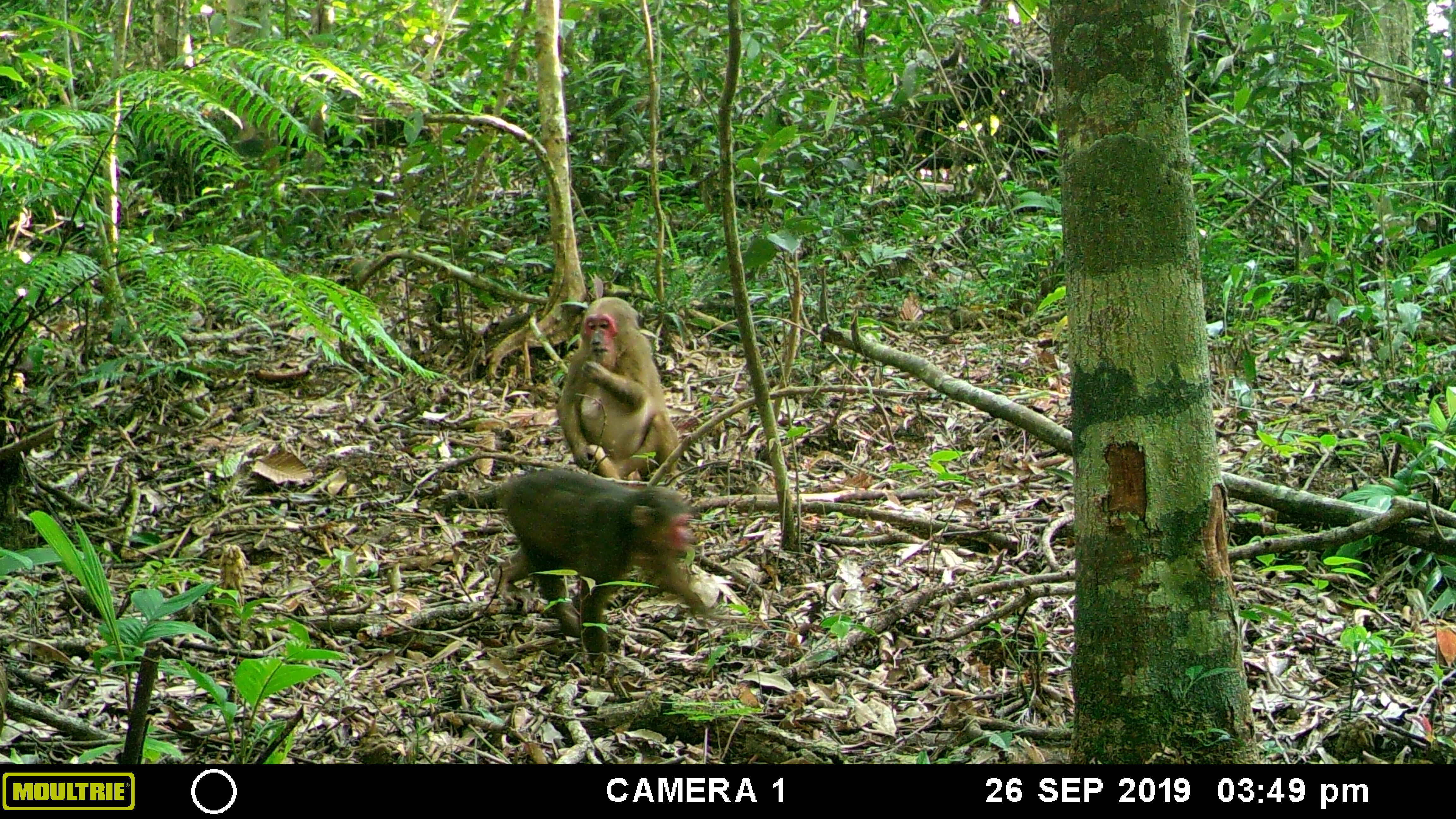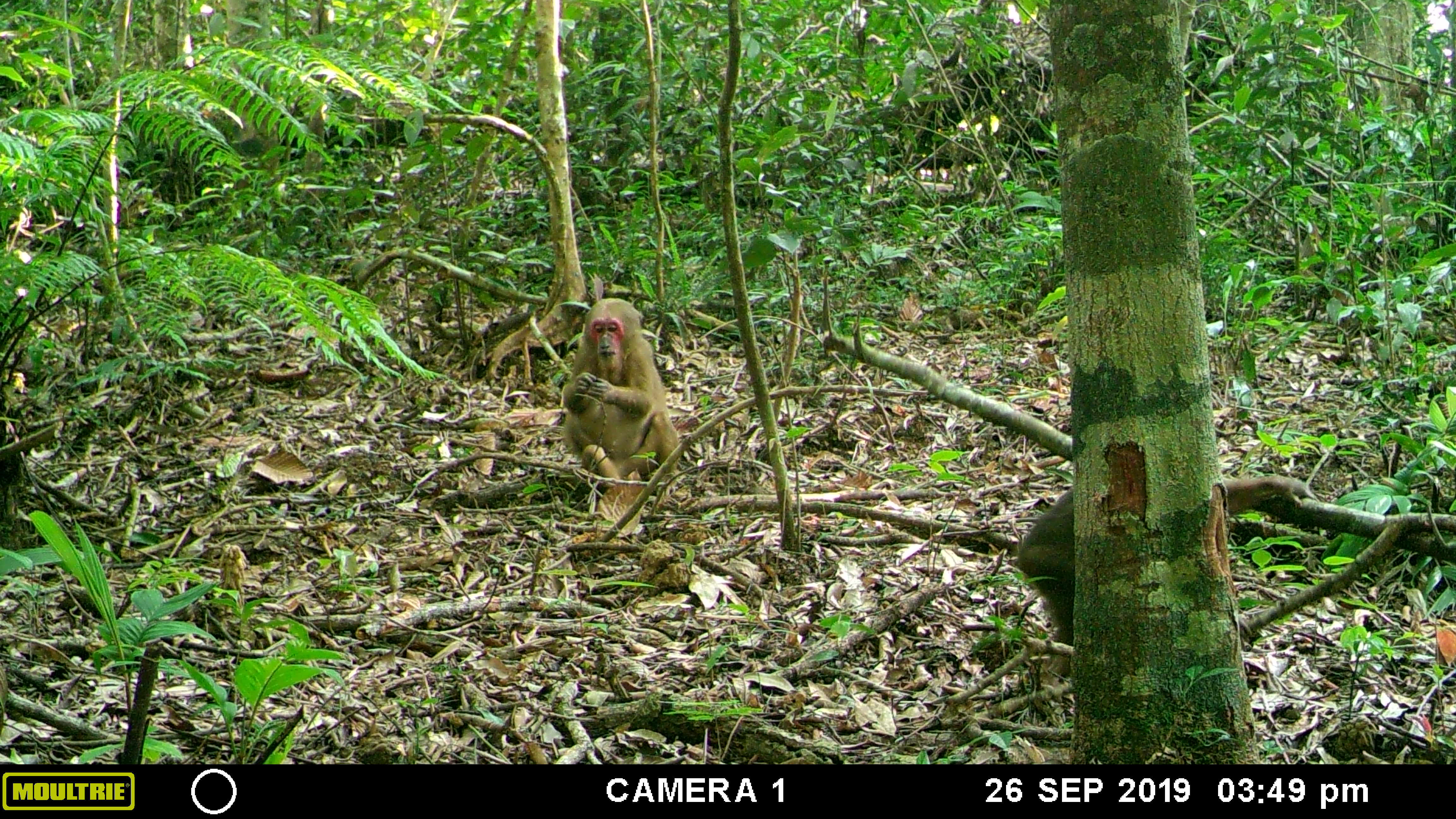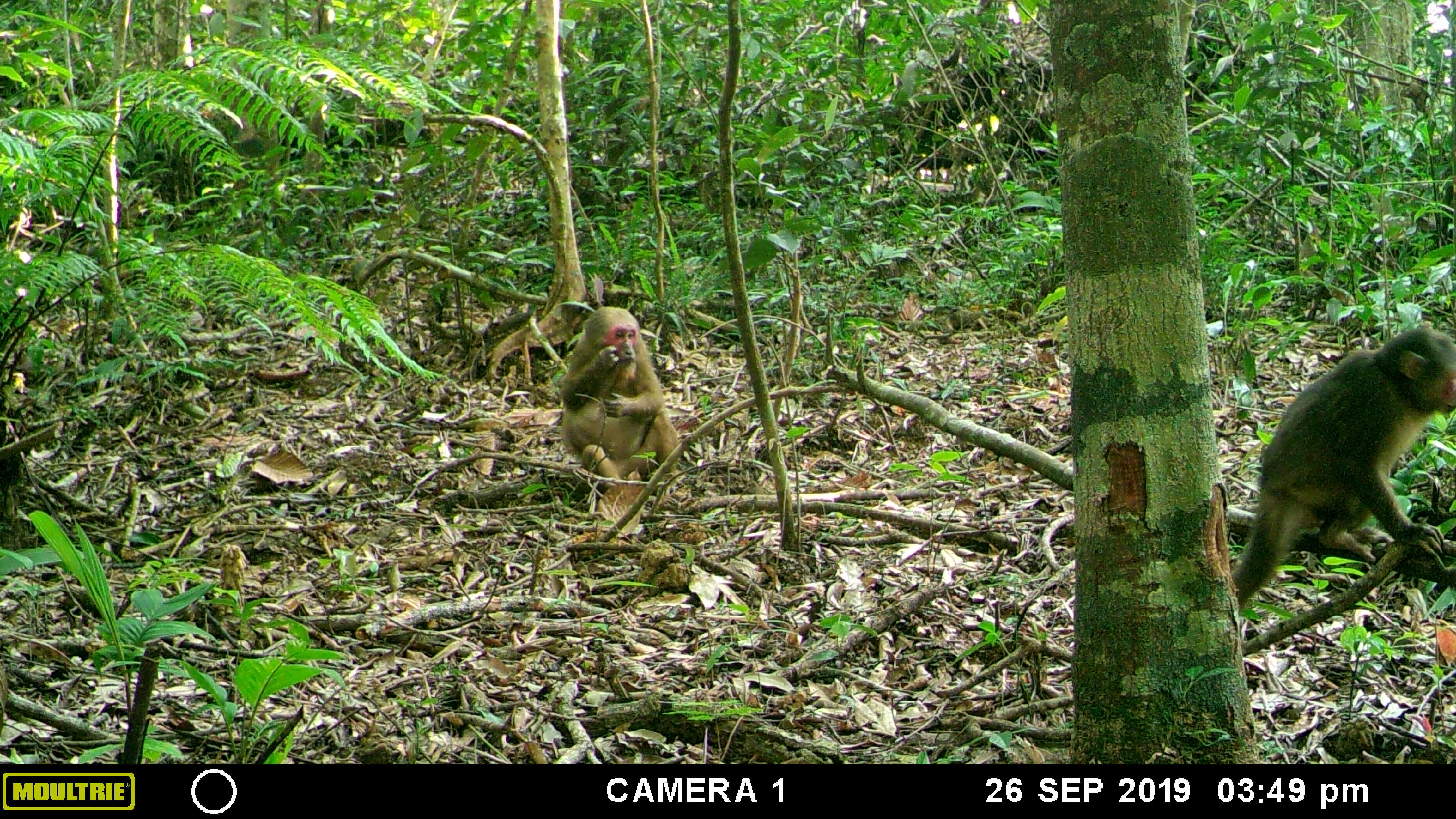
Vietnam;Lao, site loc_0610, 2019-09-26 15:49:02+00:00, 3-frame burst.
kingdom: Animalia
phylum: Chordata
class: Mammalia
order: Primates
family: Cercopithecidae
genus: Macaca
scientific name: Macaca arctoides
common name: stump-tailed macaque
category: stump tailed macaque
Stump tailed macaque (stump-tailed macaque) (Macaca arctoides). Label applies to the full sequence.